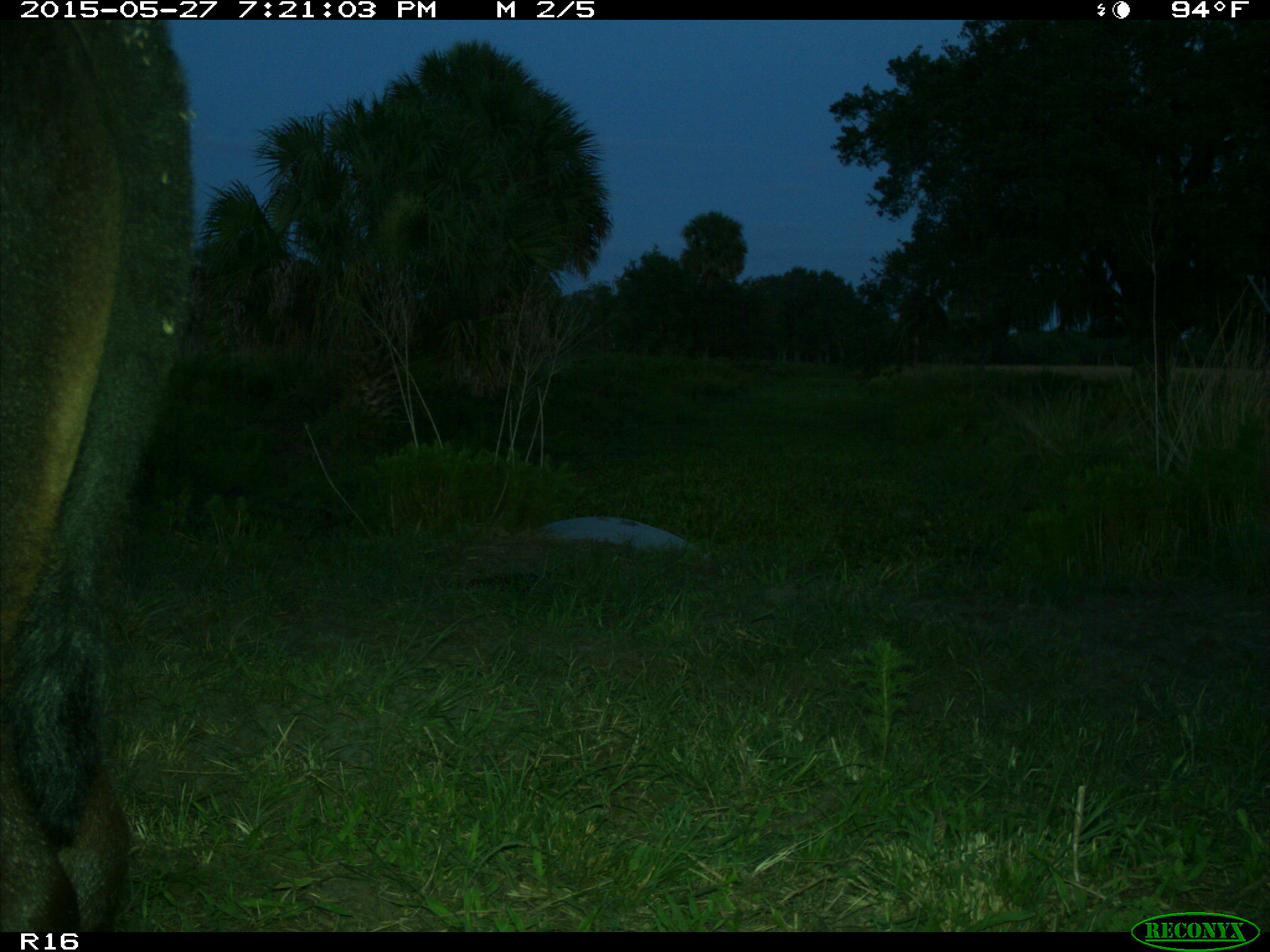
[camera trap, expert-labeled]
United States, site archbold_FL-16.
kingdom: Animalia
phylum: Chordata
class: Mammalia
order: Artiodactyla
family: Bovidae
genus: Bos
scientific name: Bos taurus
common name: domestic cow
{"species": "Bos taurus (domestic cow)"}